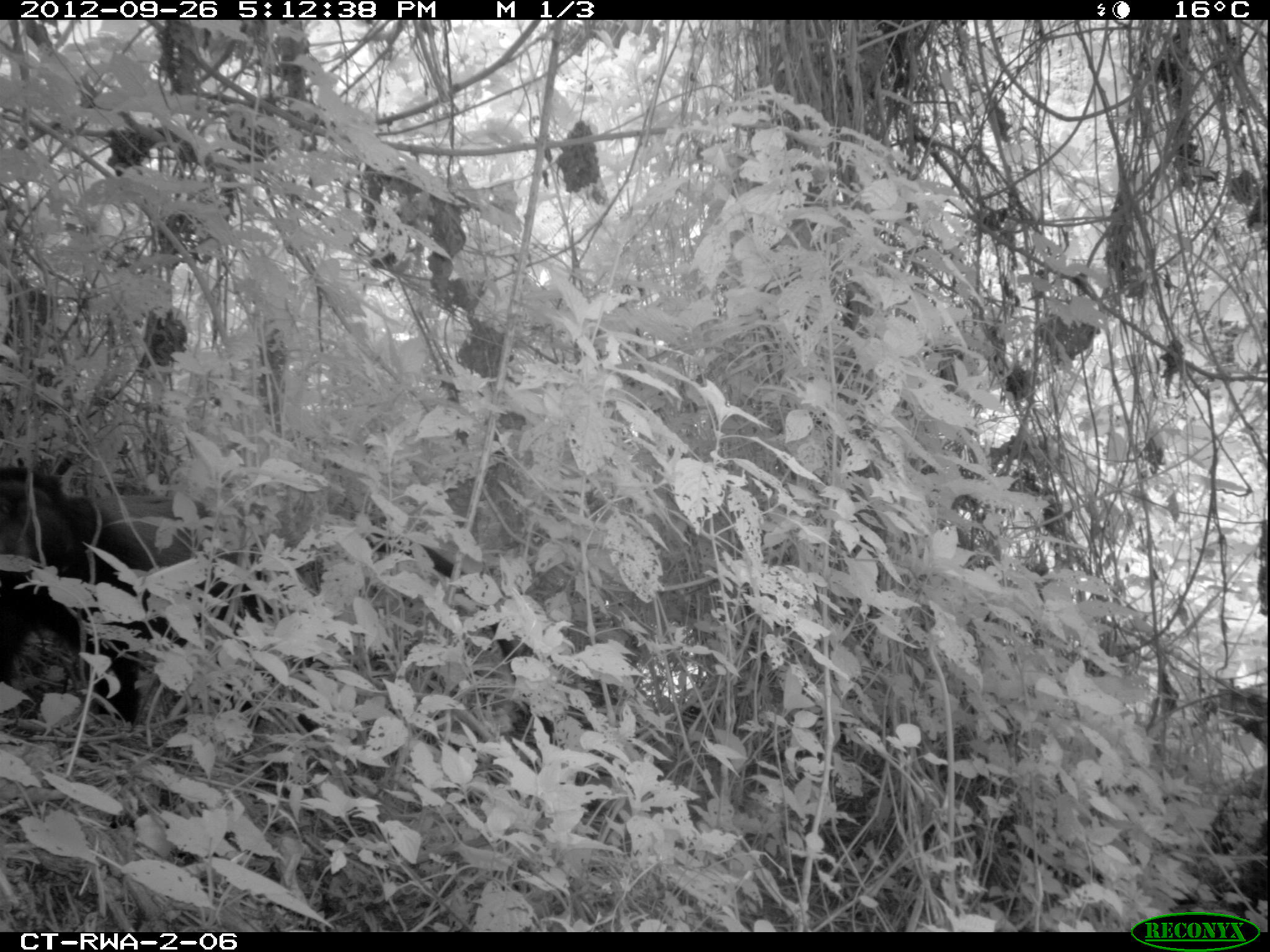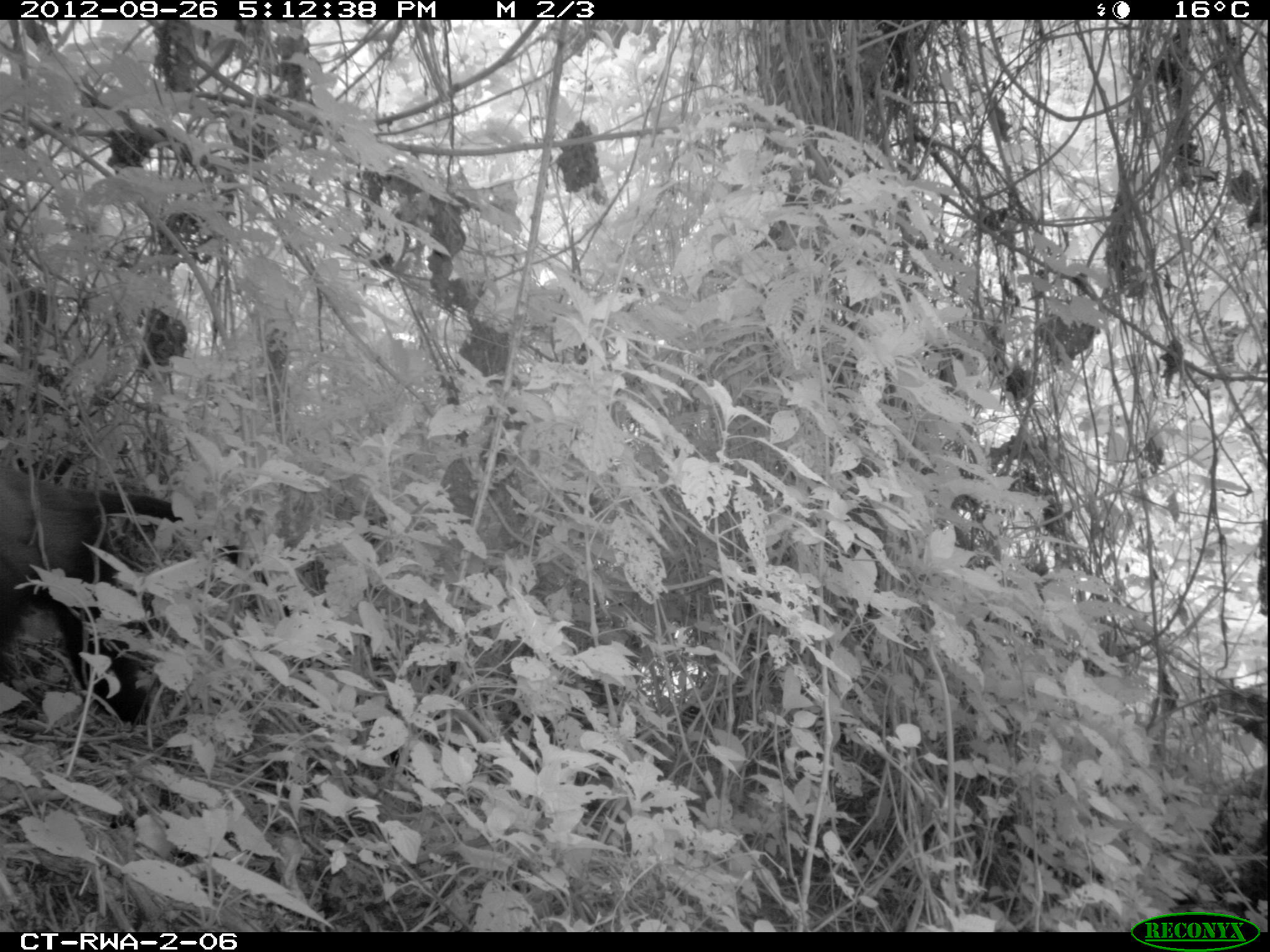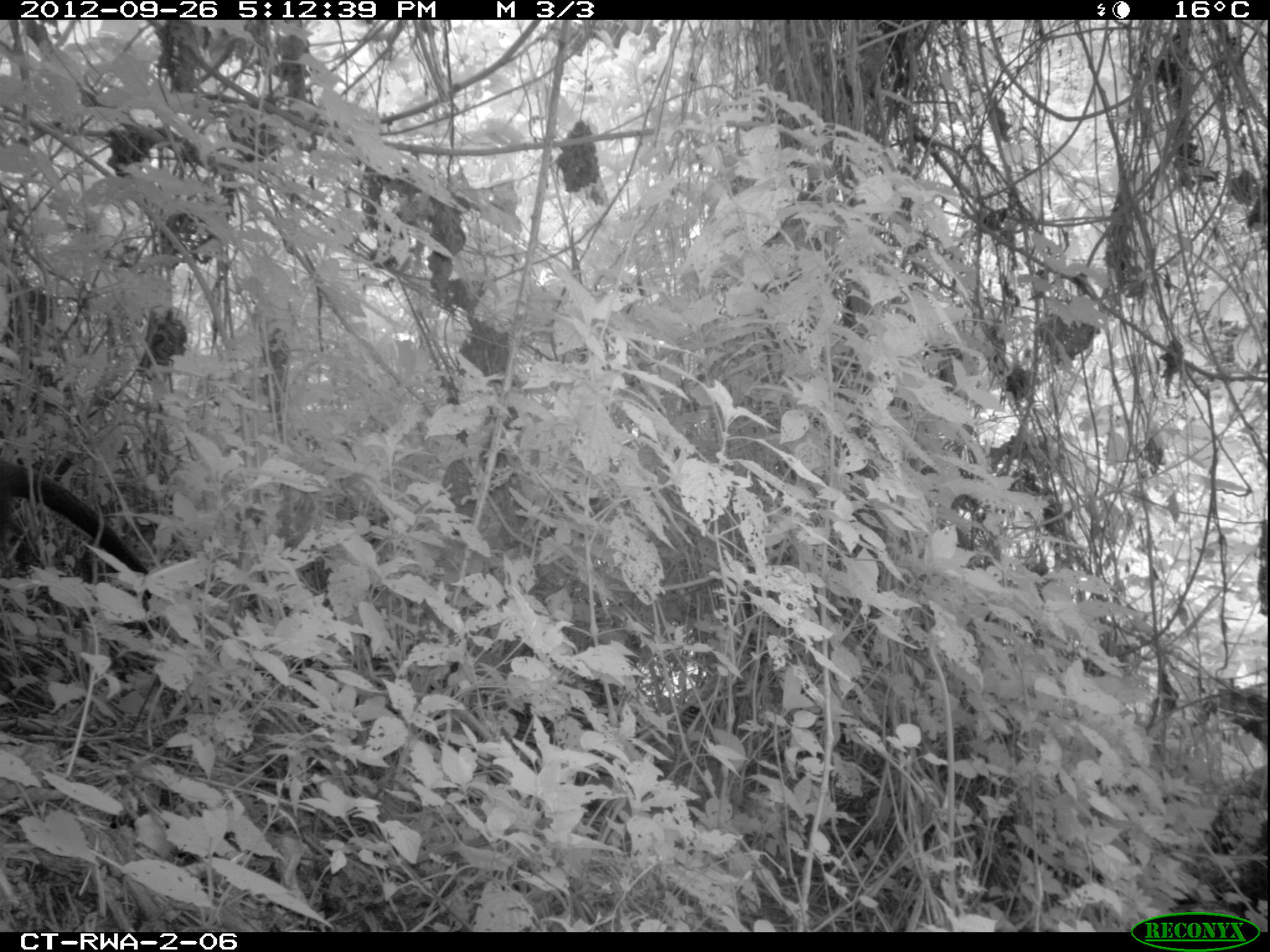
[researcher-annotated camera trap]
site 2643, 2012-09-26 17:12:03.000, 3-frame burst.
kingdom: Animalia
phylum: Chordata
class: Mammalia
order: Primates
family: Cercopithecidae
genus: Allochrocebus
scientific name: Allochrocebus lhoesti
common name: l'hoest's monkey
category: cercopithecus lhoesti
Cercopithecus lhoesti (l'hoest's monkey) (Allochrocebus lhoesti), count 1.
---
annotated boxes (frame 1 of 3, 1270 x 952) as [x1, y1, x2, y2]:
cercopithecus lhoesti: [0, 460, 566, 740]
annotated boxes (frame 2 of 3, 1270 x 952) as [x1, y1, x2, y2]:
cercopithecus lhoesti: [0, 460, 289, 723]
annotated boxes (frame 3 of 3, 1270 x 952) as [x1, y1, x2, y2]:
cercopithecus lhoesti: [0, 458, 155, 599]